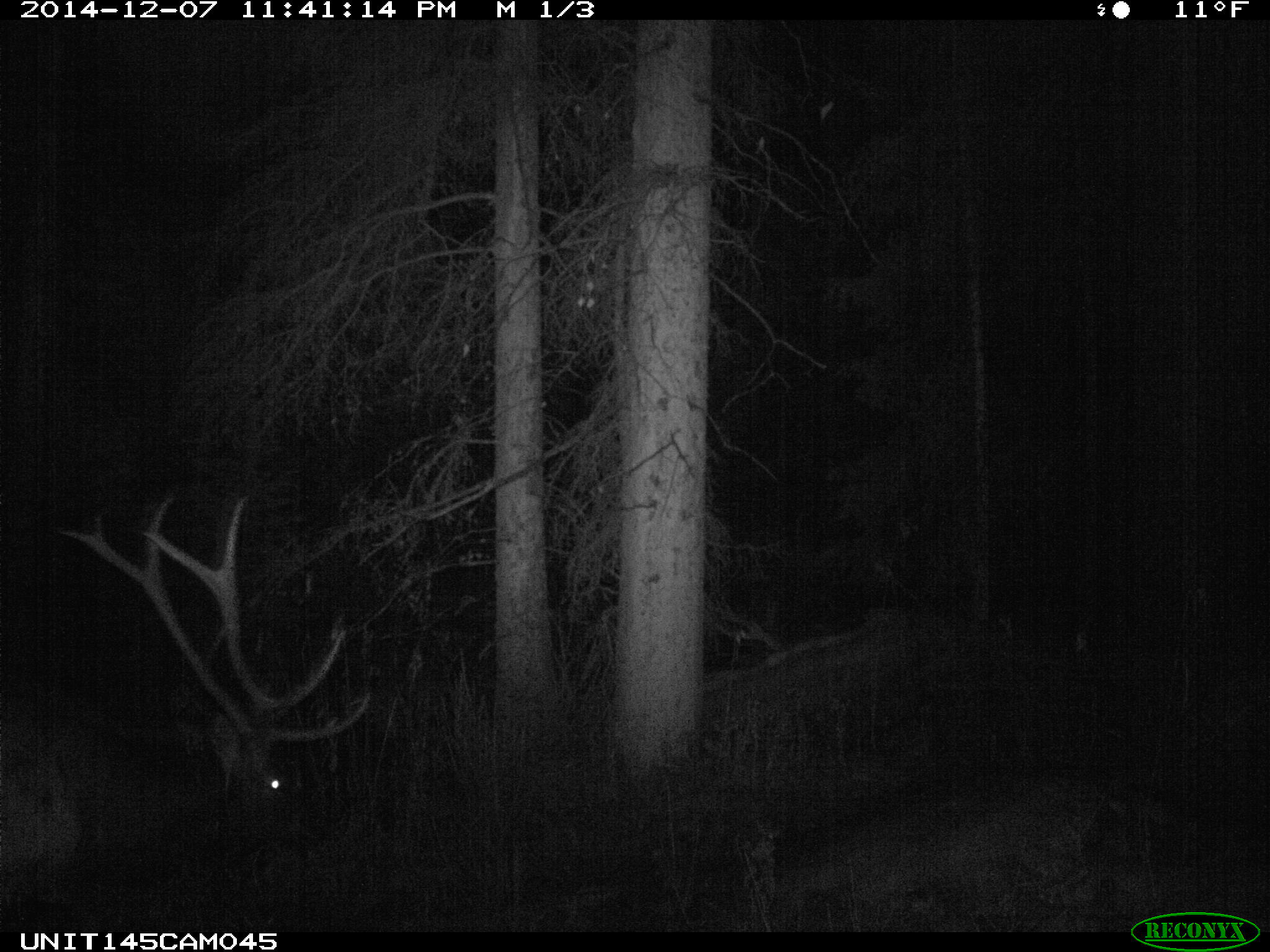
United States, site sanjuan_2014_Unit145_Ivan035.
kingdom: Animalia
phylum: Chordata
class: Mammalia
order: Artiodactyla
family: Cervidae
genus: Cervus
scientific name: Cervus elaphus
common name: red deer